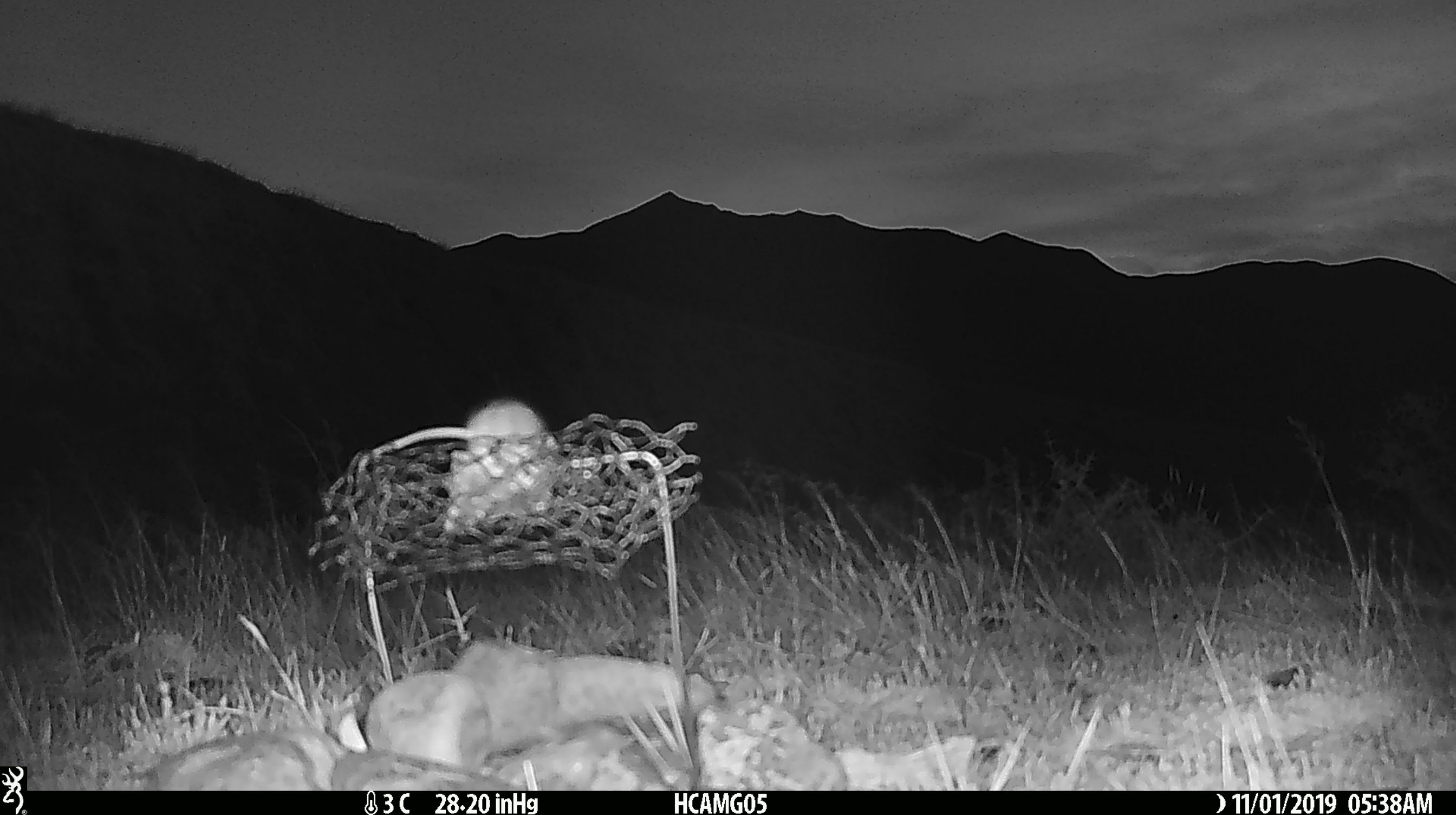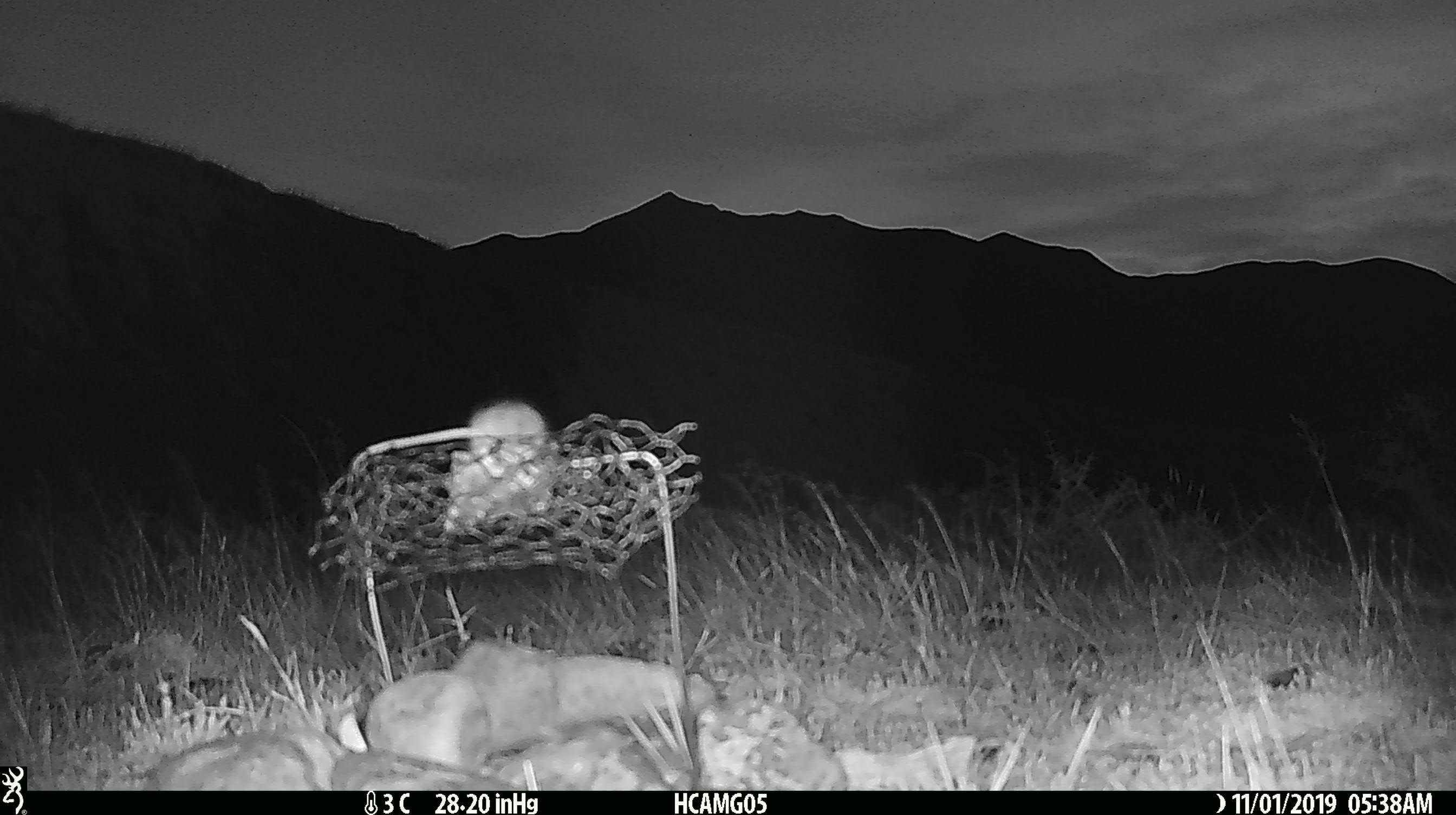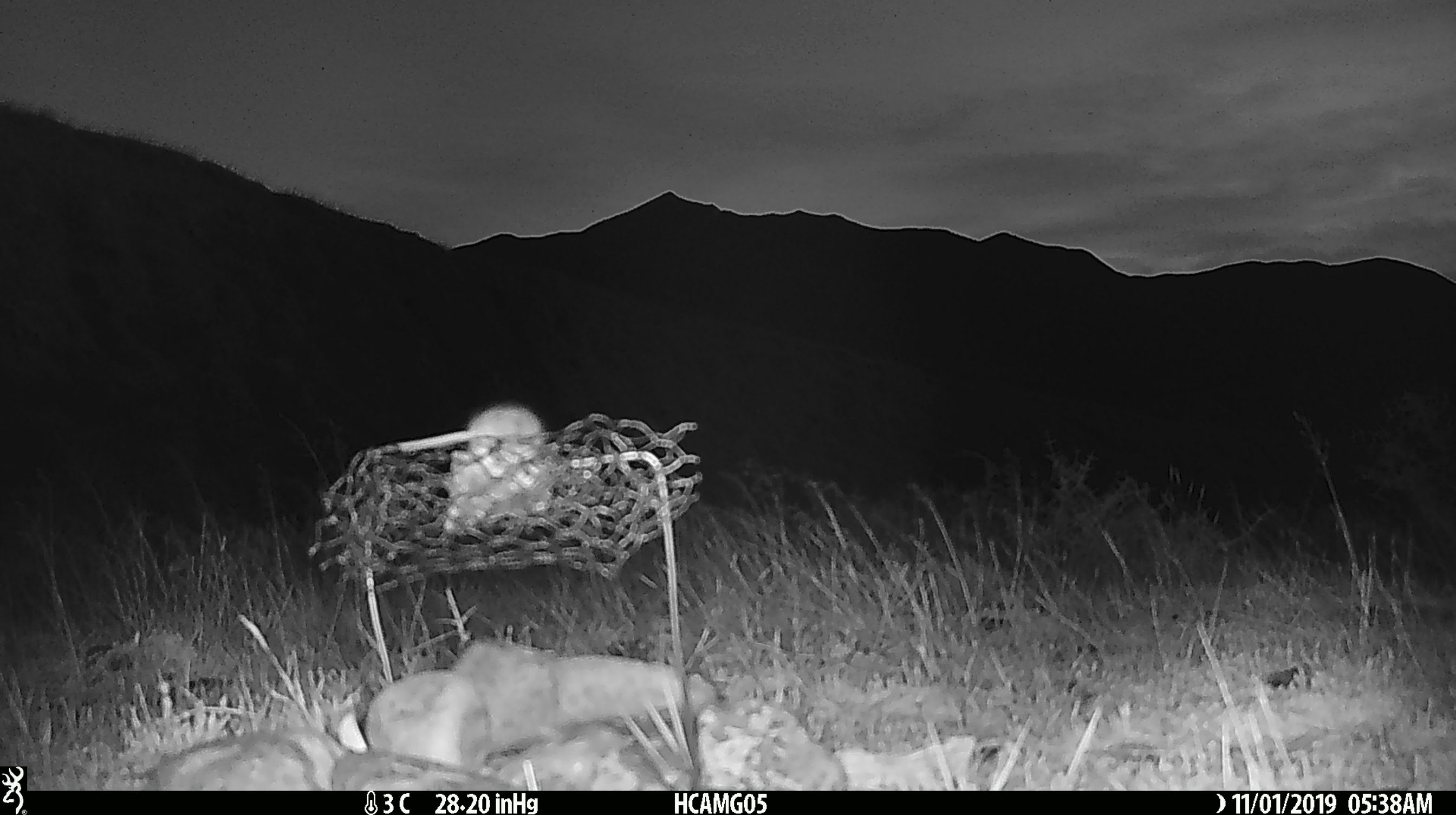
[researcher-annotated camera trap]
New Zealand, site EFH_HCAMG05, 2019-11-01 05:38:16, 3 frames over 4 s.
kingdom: Animalia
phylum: Chordata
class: Mammalia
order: Rodentia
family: Muridae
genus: Mus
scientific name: Mus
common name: mouse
Mouse (Mus).